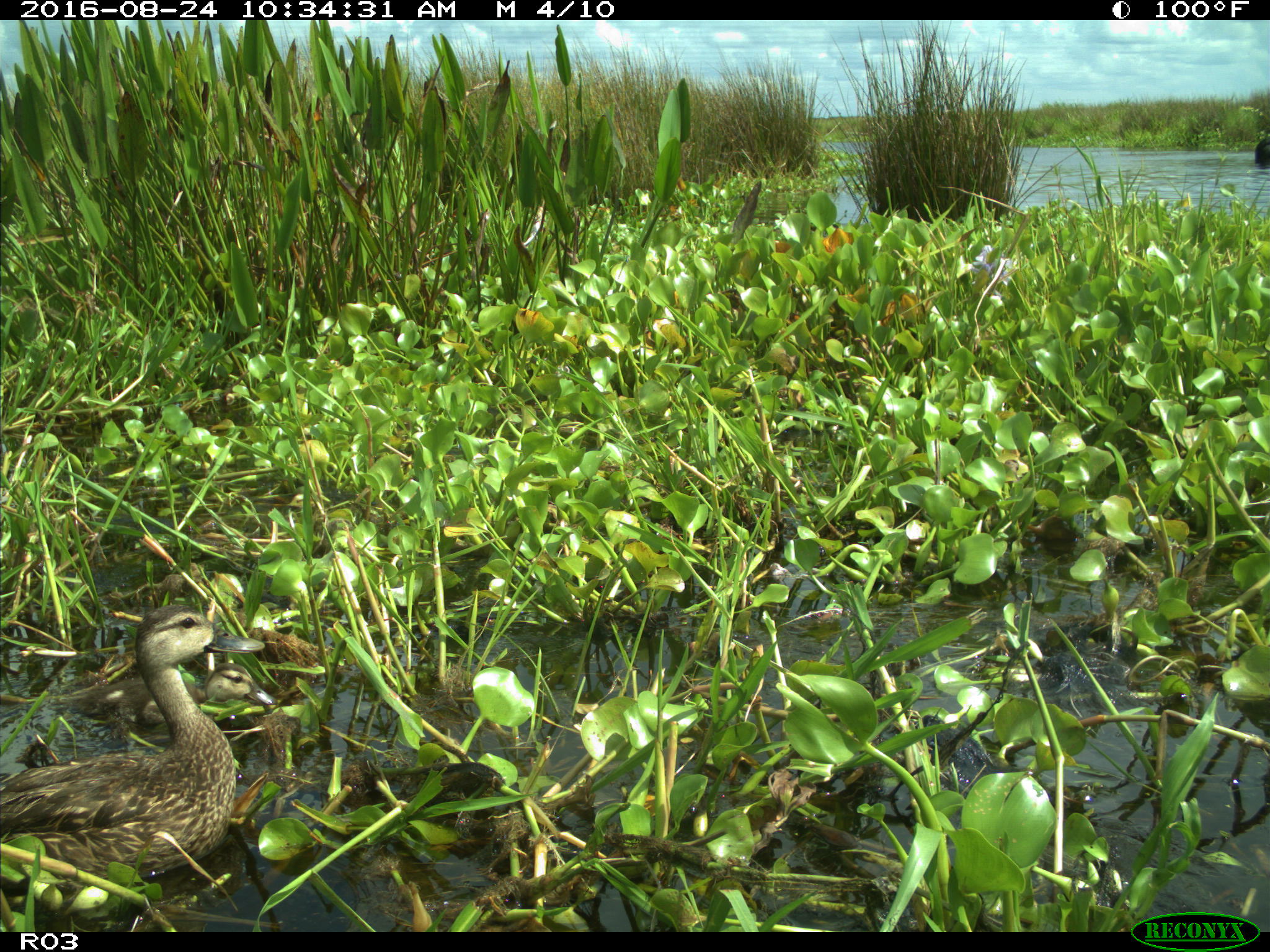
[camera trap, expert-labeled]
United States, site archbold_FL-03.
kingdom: Animalia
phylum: Chordata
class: Aves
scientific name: Aves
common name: birds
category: unidentified bird